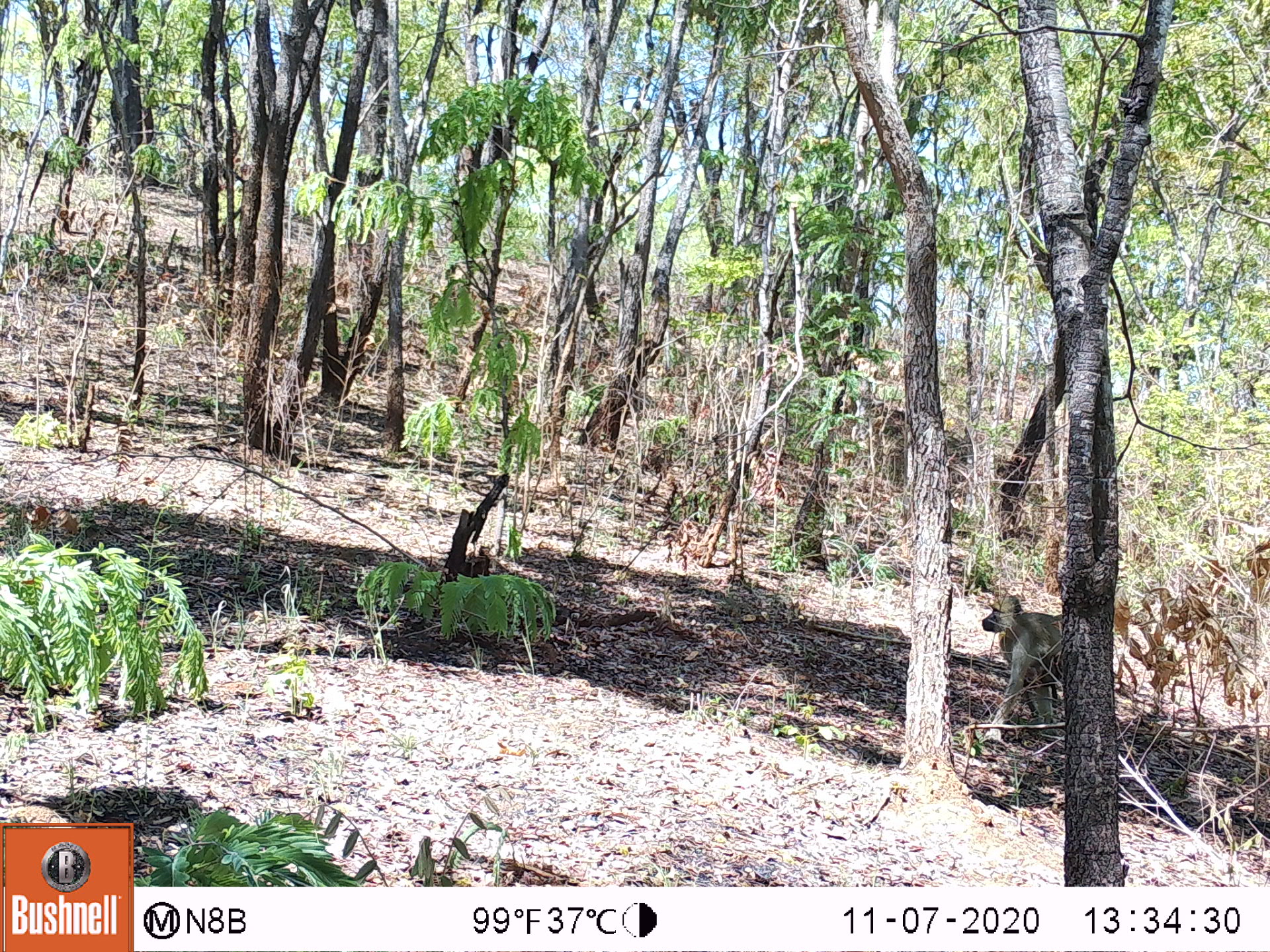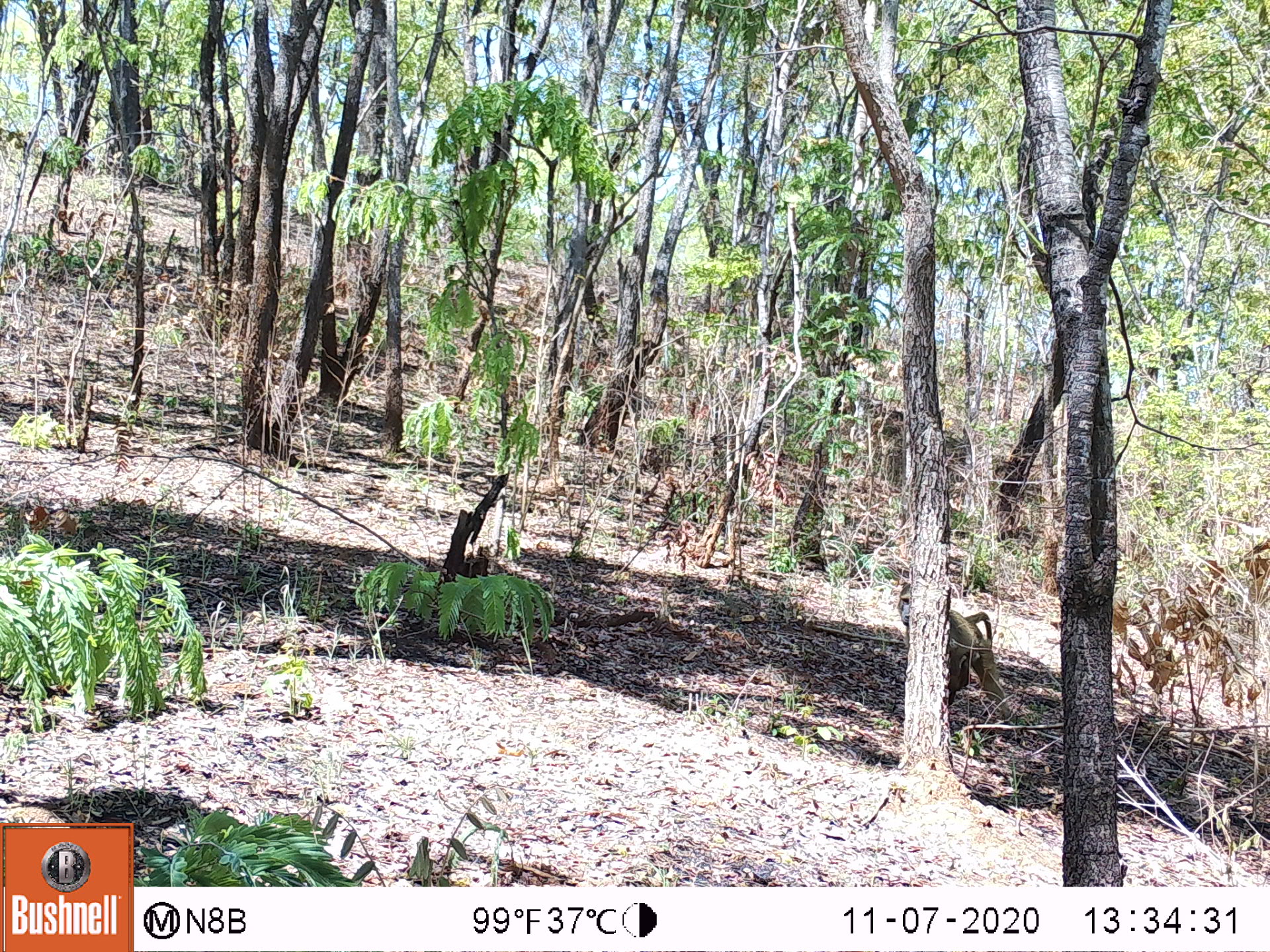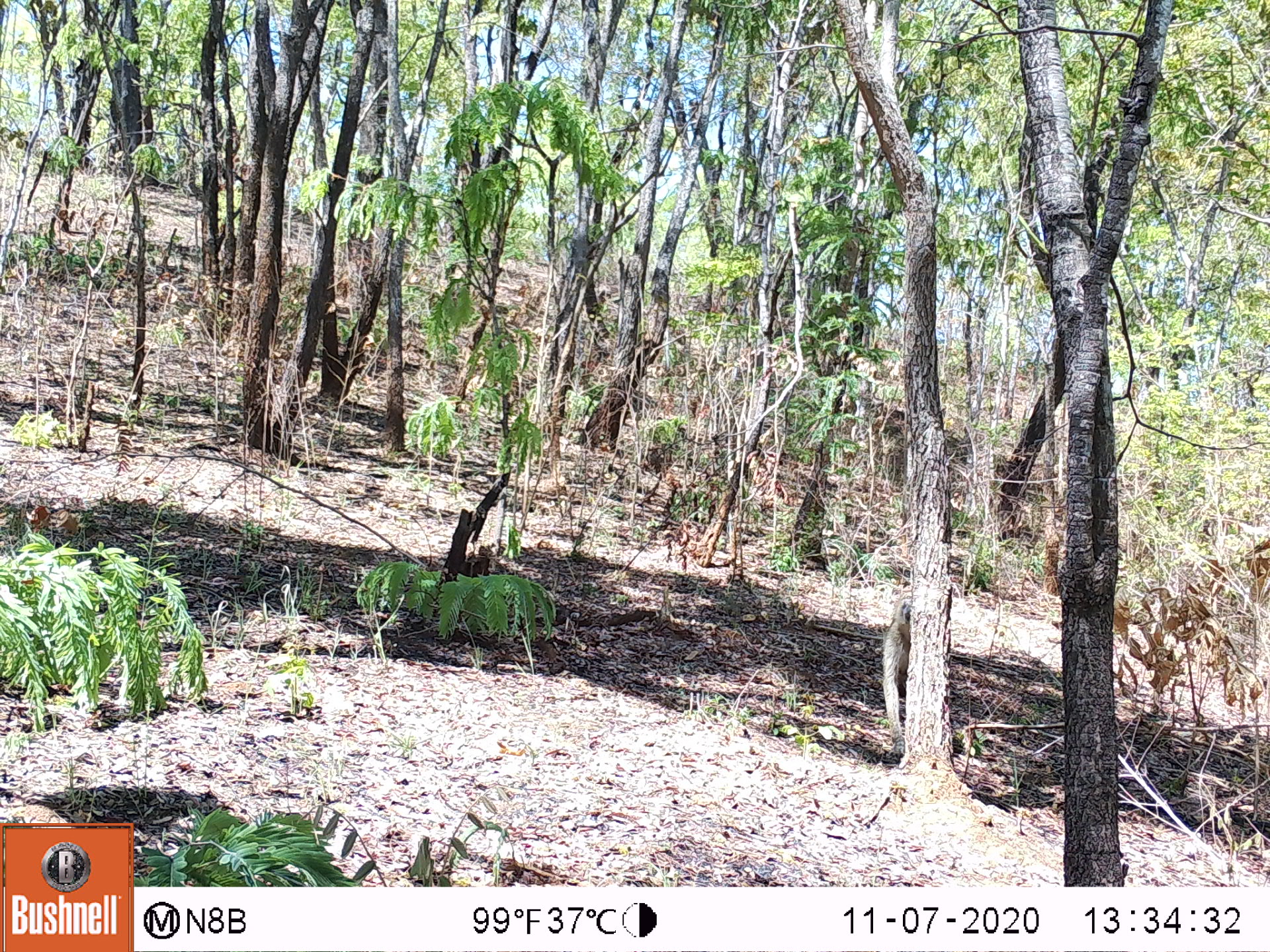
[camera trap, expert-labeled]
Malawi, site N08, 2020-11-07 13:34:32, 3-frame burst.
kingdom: Animalia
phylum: Chordata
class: Mammalia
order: Primates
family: Cercopithecidae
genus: Papio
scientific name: Papio cynocephalus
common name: yellow baboon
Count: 1.